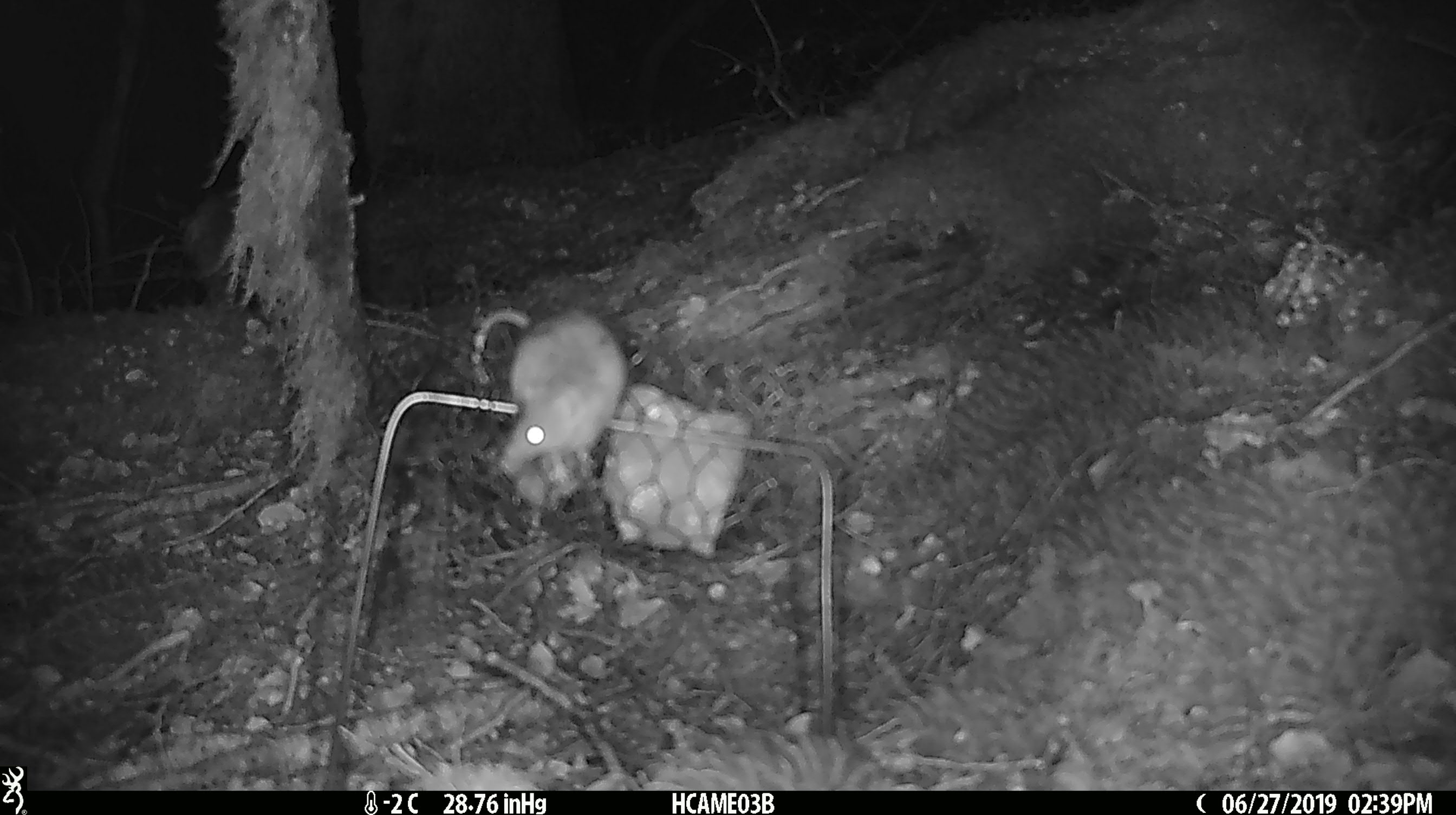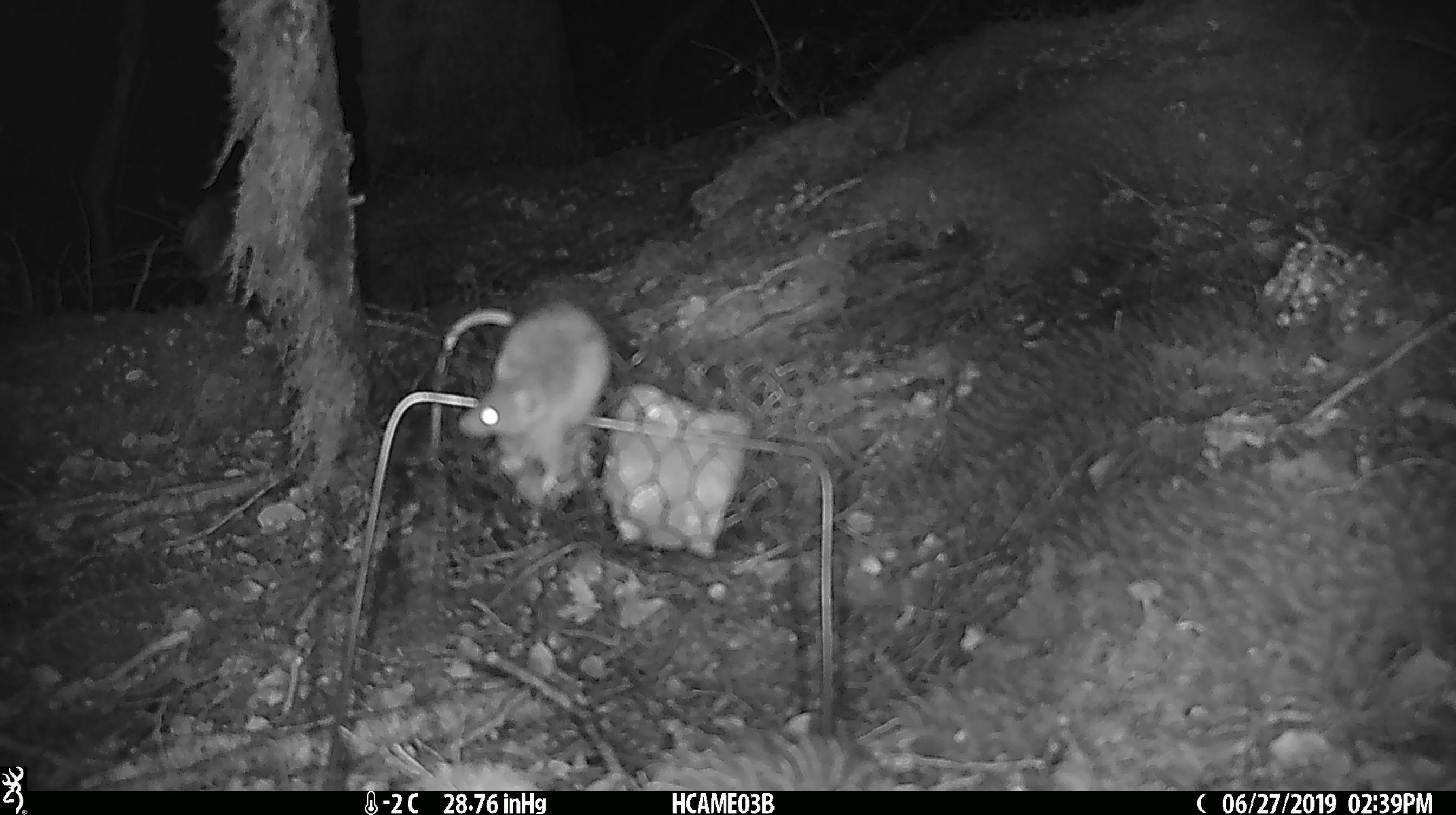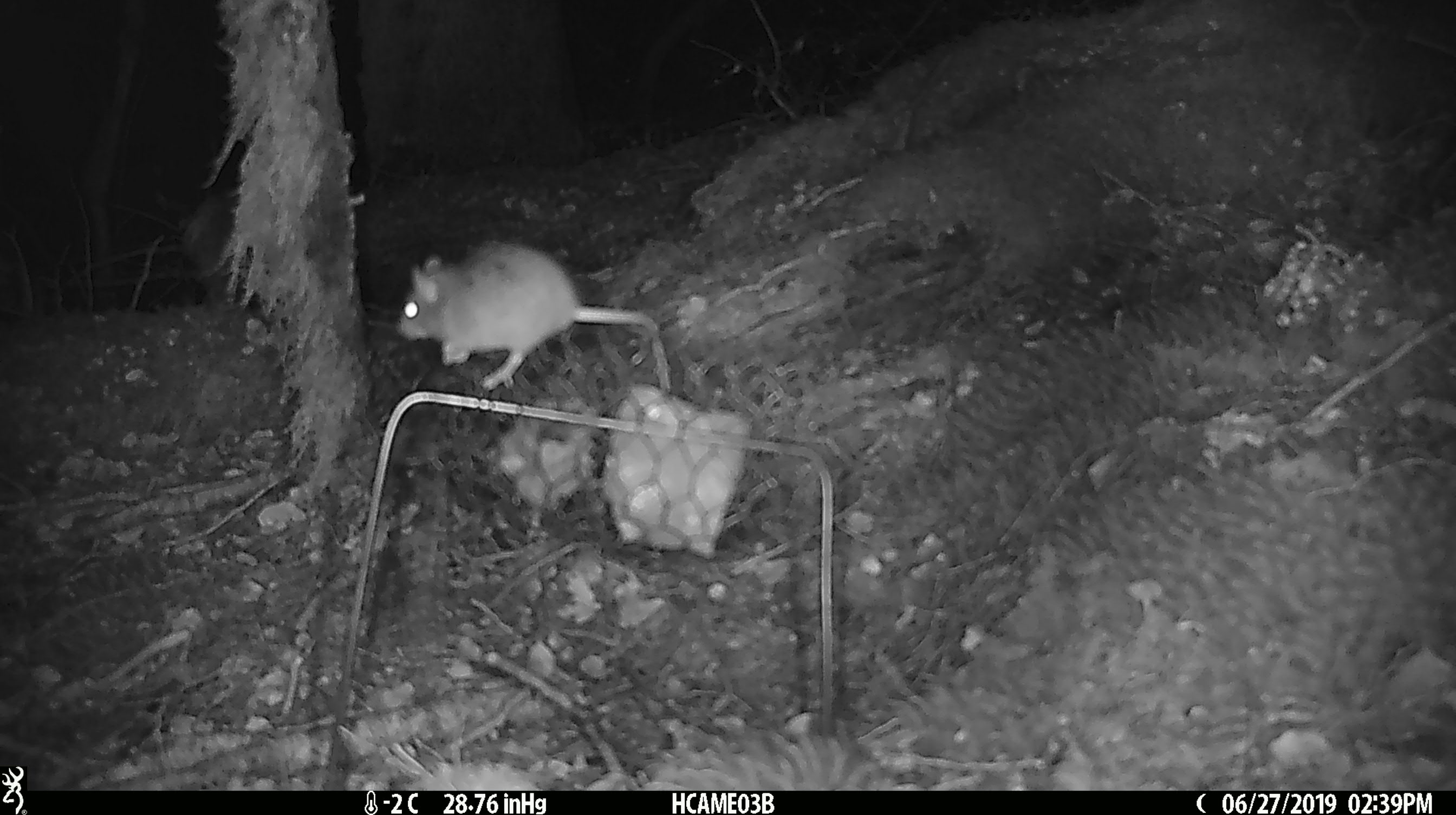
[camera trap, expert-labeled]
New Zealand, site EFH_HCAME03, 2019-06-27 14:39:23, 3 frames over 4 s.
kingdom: Animalia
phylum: Chordata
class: Mammalia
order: Rodentia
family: Muridae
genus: Mus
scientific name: Mus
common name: mouse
Mouse (Mus).